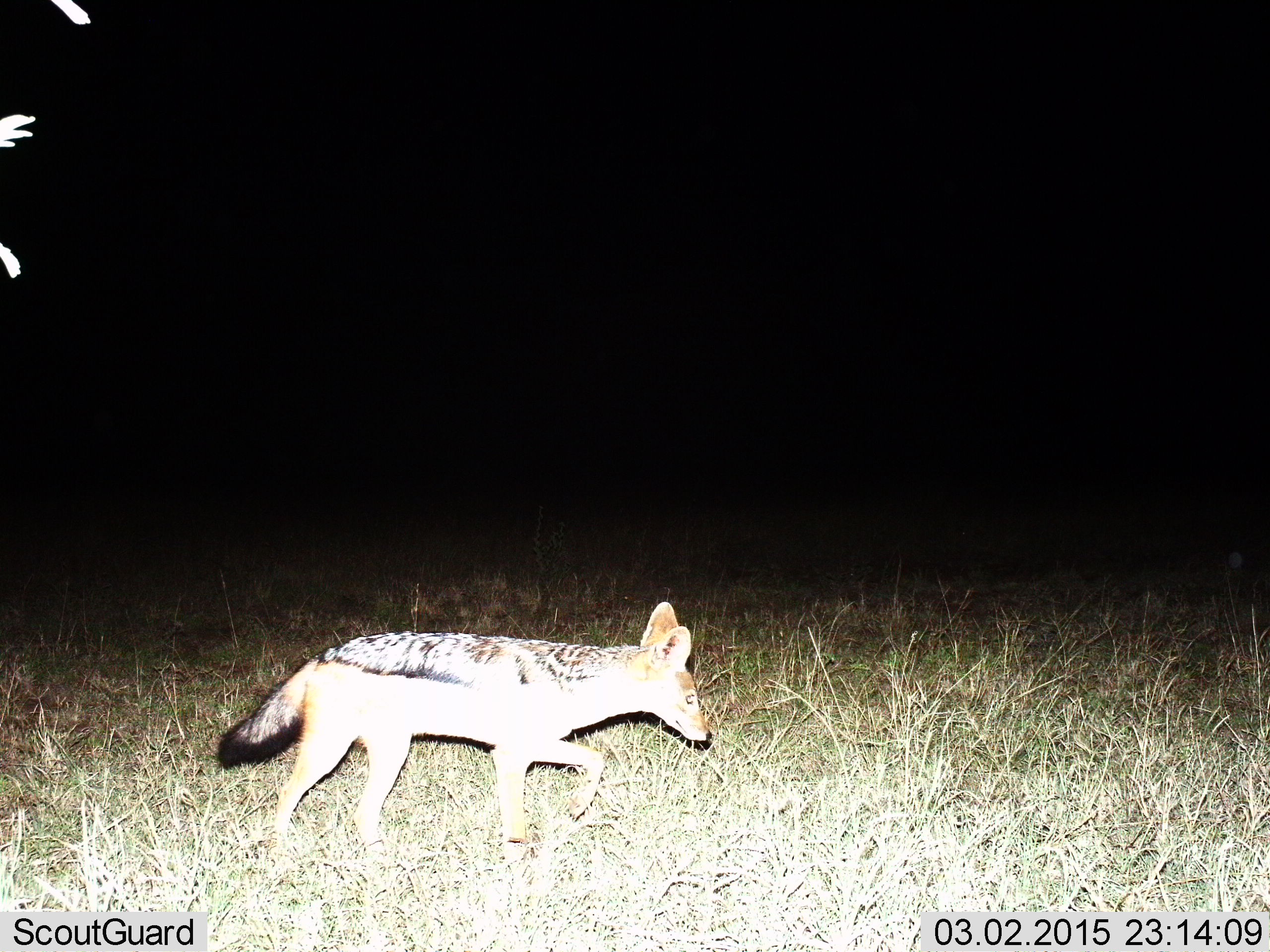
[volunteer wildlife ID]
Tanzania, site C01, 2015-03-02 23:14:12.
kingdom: Animalia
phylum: Chordata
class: Mammalia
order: Carnivora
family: Canidae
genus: Lupulella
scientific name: Lupulella mesomelas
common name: black-backed jackal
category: jackal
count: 1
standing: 0%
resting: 0%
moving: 100%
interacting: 0%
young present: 0%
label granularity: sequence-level